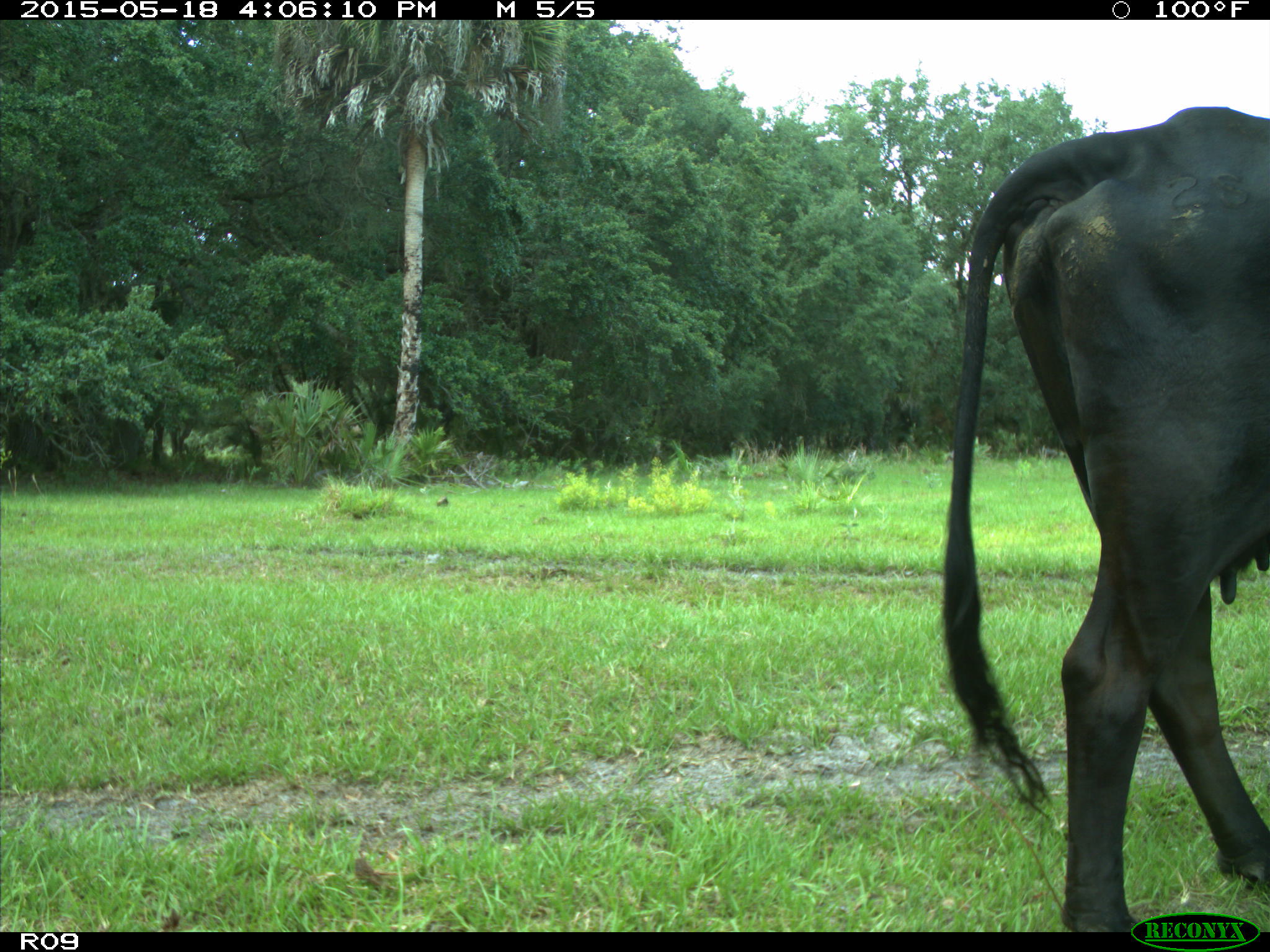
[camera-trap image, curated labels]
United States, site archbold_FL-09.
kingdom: Animalia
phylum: Chordata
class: Mammalia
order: Artiodactyla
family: Bovidae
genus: Bos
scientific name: Bos taurus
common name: domestic cow